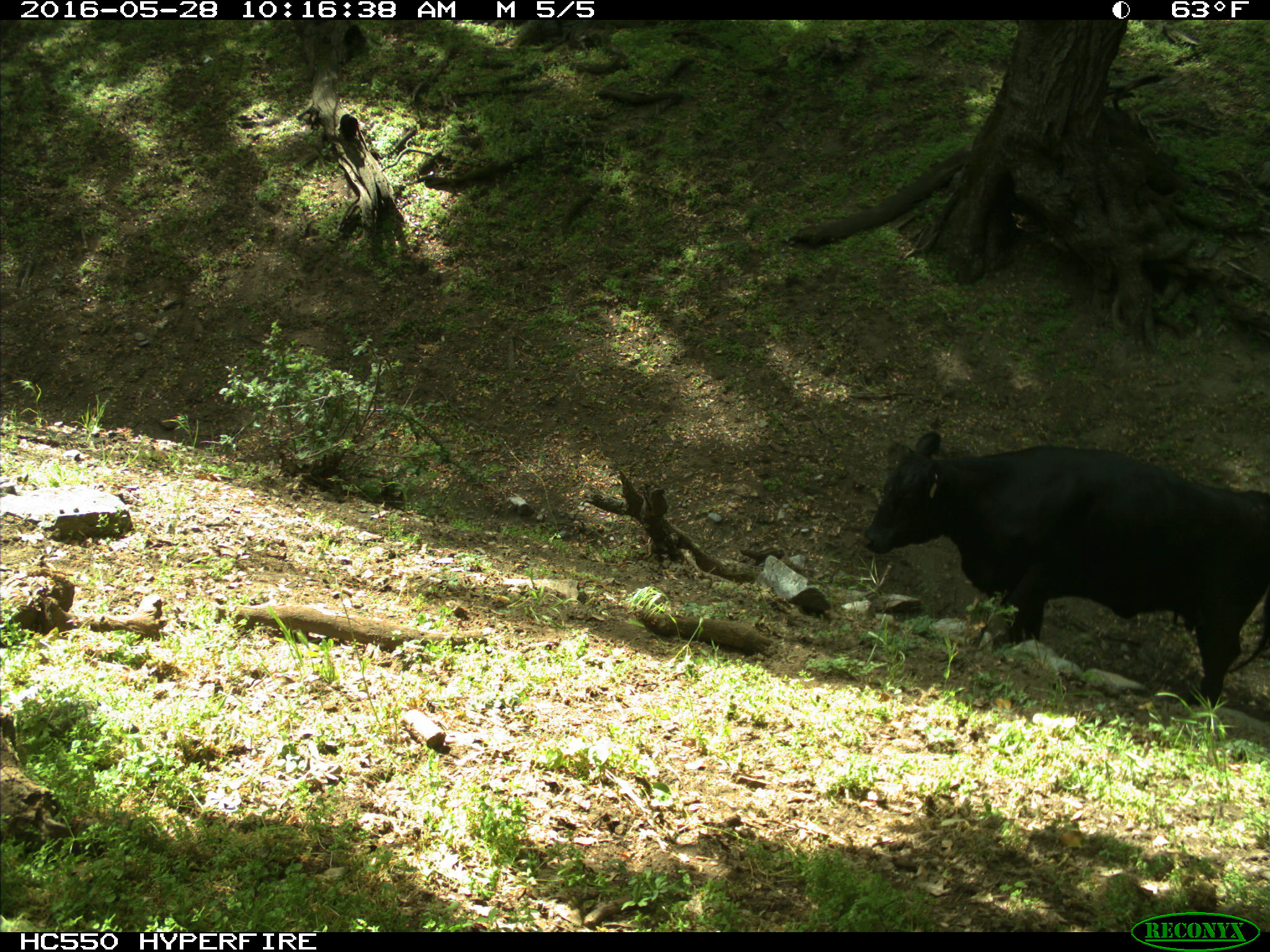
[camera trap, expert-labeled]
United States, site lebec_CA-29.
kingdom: Animalia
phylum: Chordata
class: Mammalia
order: Artiodactyla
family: Bovidae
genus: Bos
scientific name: Bos taurus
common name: domestic cow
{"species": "Bos taurus (domestic cow)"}